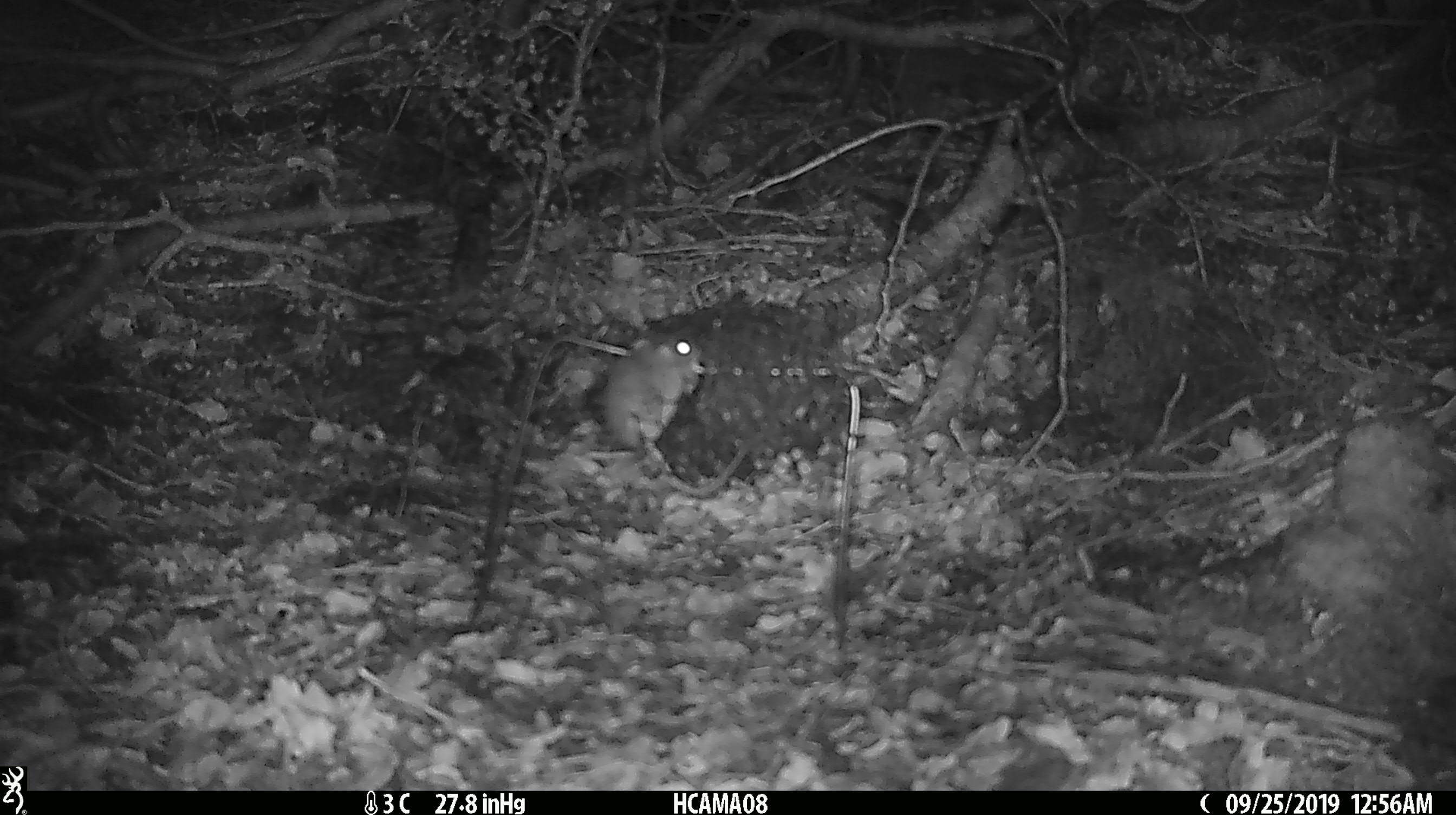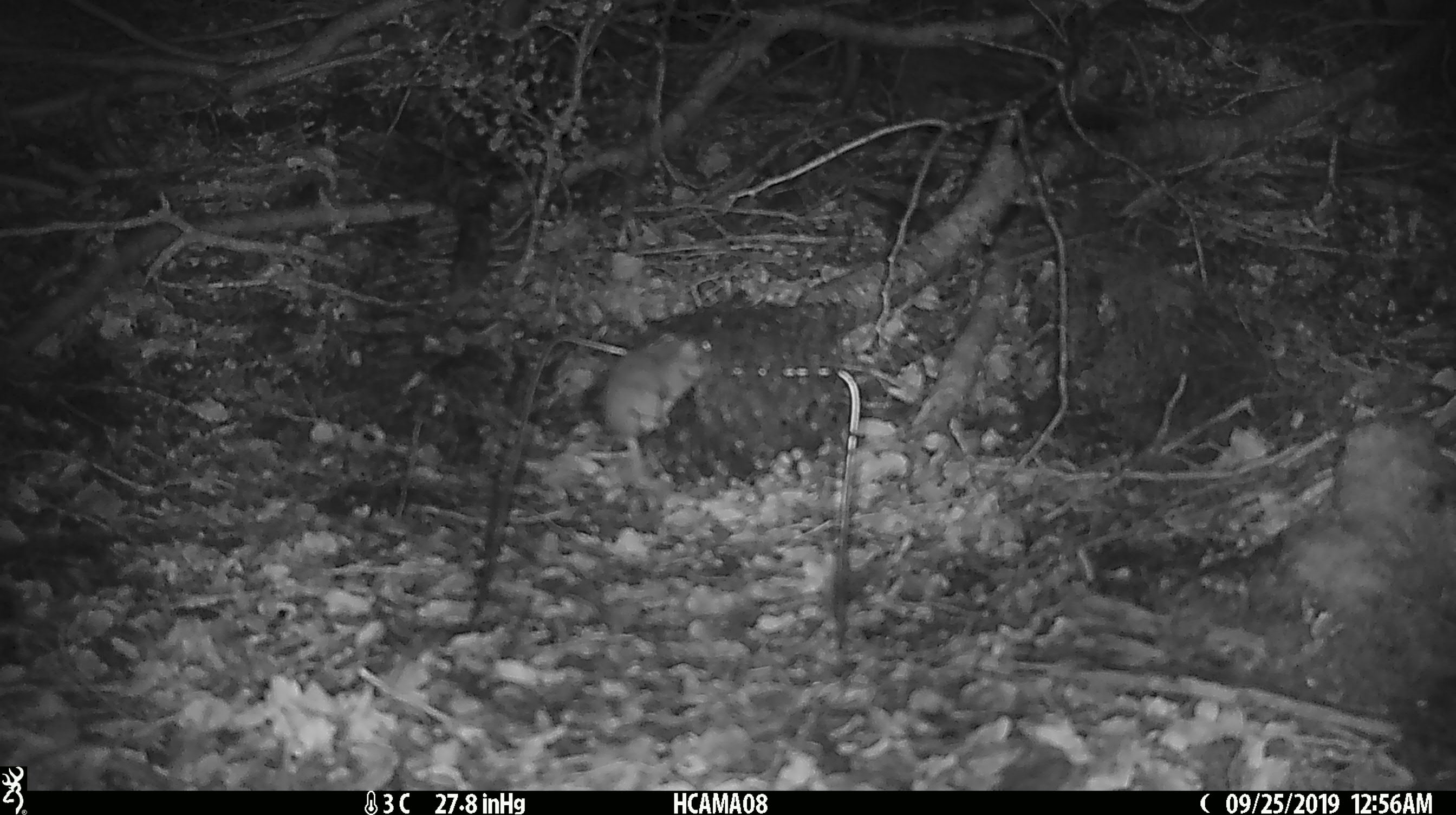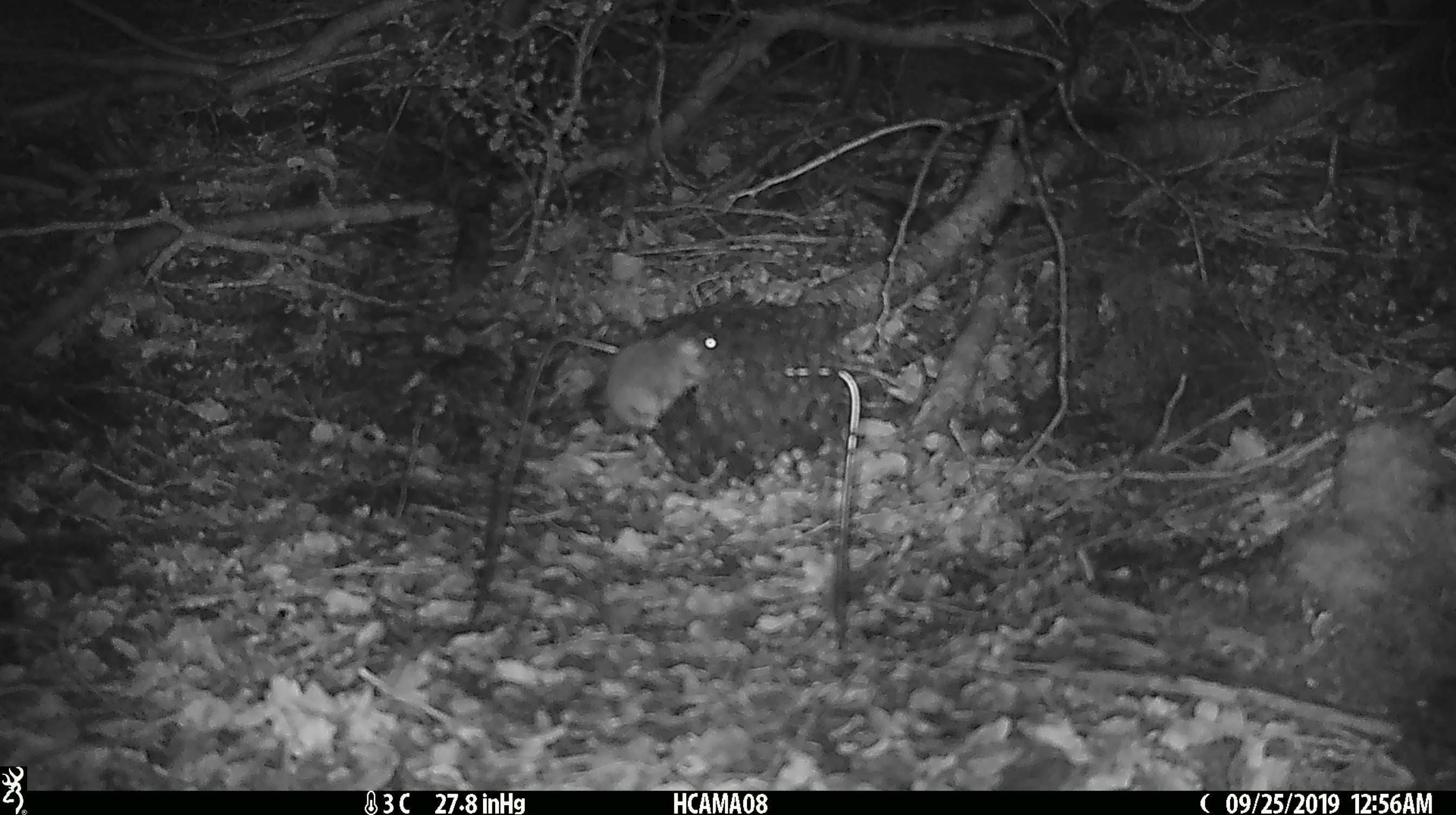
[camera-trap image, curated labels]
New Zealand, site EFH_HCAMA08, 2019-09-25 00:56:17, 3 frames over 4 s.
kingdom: Animalia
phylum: Chordata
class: Mammalia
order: Rodentia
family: Muridae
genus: Mus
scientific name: Mus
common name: mouse